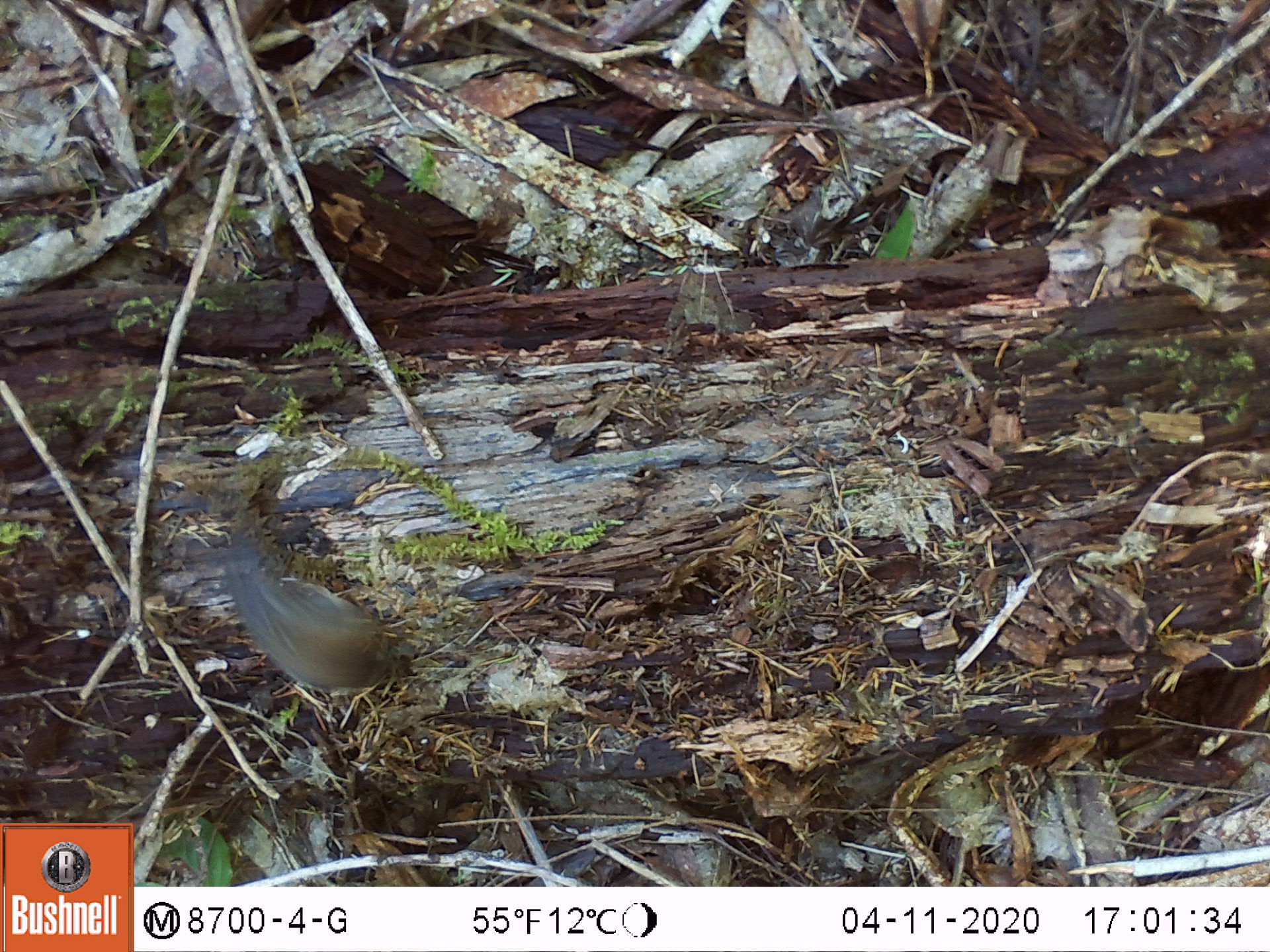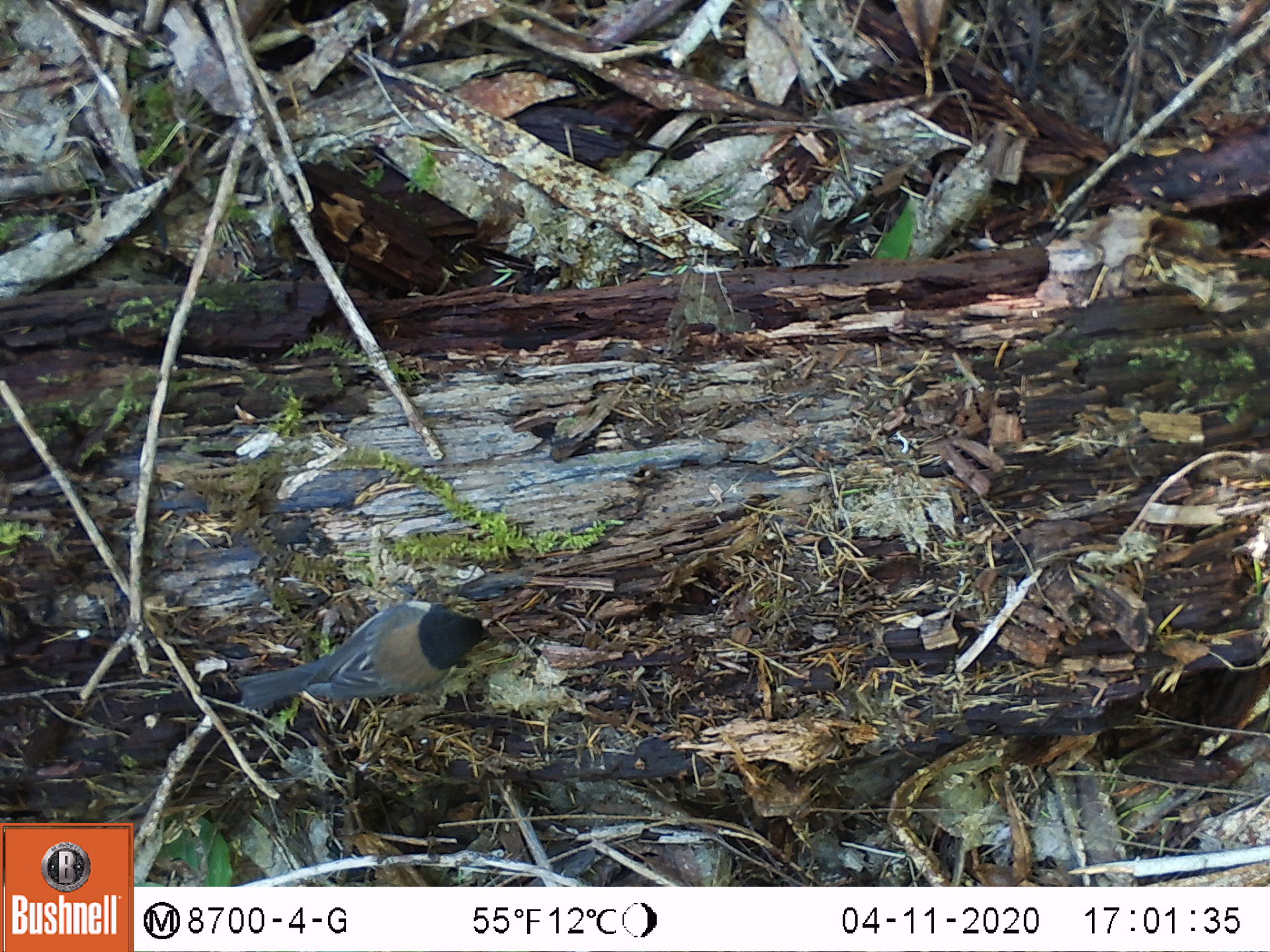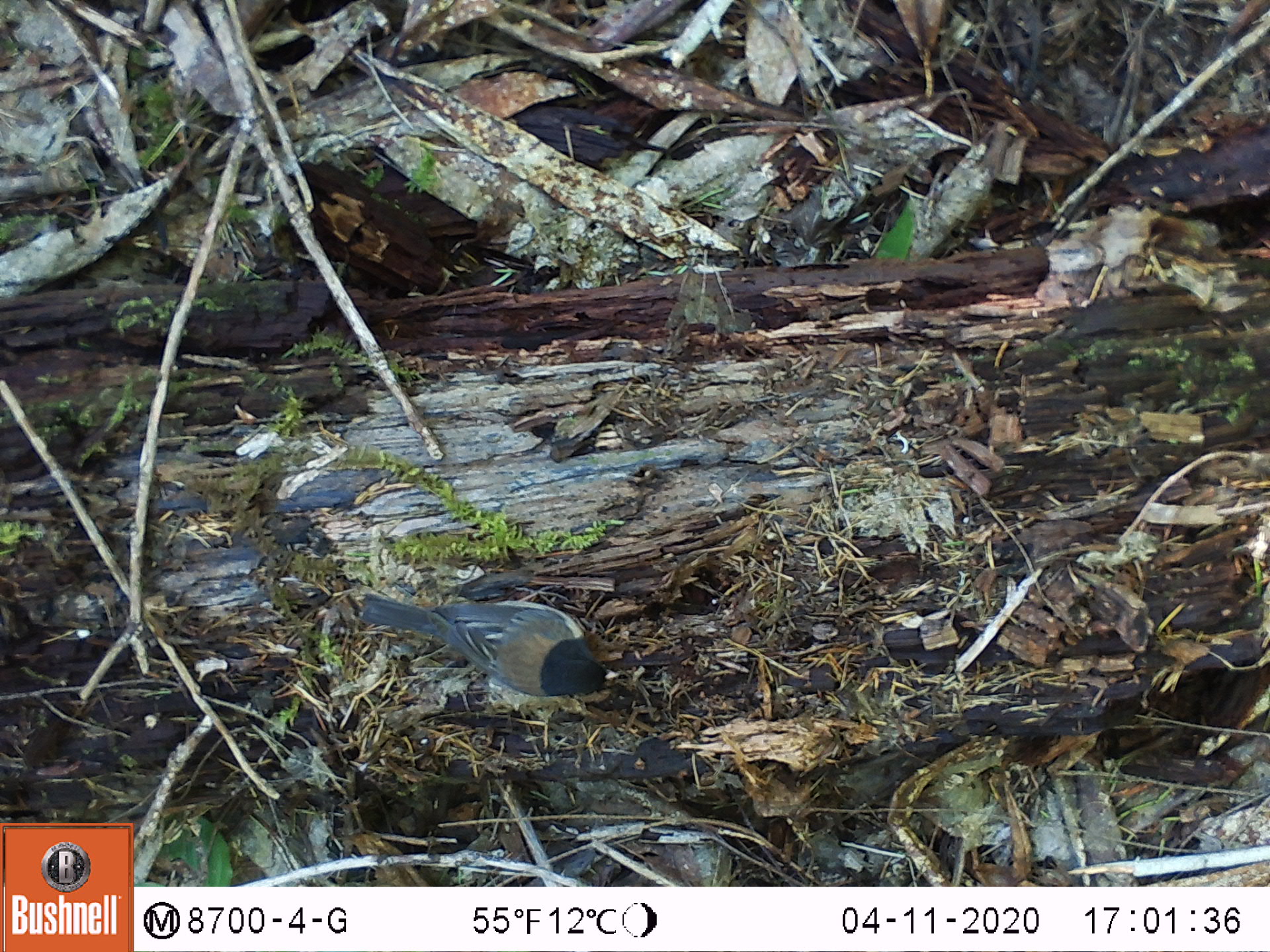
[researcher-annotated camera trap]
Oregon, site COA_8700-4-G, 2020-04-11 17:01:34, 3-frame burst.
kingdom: Animalia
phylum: Chordata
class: Aves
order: Passeriformes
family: Passerellidae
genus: Junco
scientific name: Junco hyemalis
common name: dark-eyed junco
Dark-eyed junco (Junco hyemalis).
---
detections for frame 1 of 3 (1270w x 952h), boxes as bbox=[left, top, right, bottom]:
dark-eyed junco: bbox=[218, 528, 404, 701]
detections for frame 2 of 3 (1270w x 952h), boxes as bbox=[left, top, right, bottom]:
dark-eyed junco: bbox=[225, 590, 492, 718]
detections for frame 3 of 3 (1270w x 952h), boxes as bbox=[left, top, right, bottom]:
dark-eyed junco: bbox=[342, 586, 628, 705]